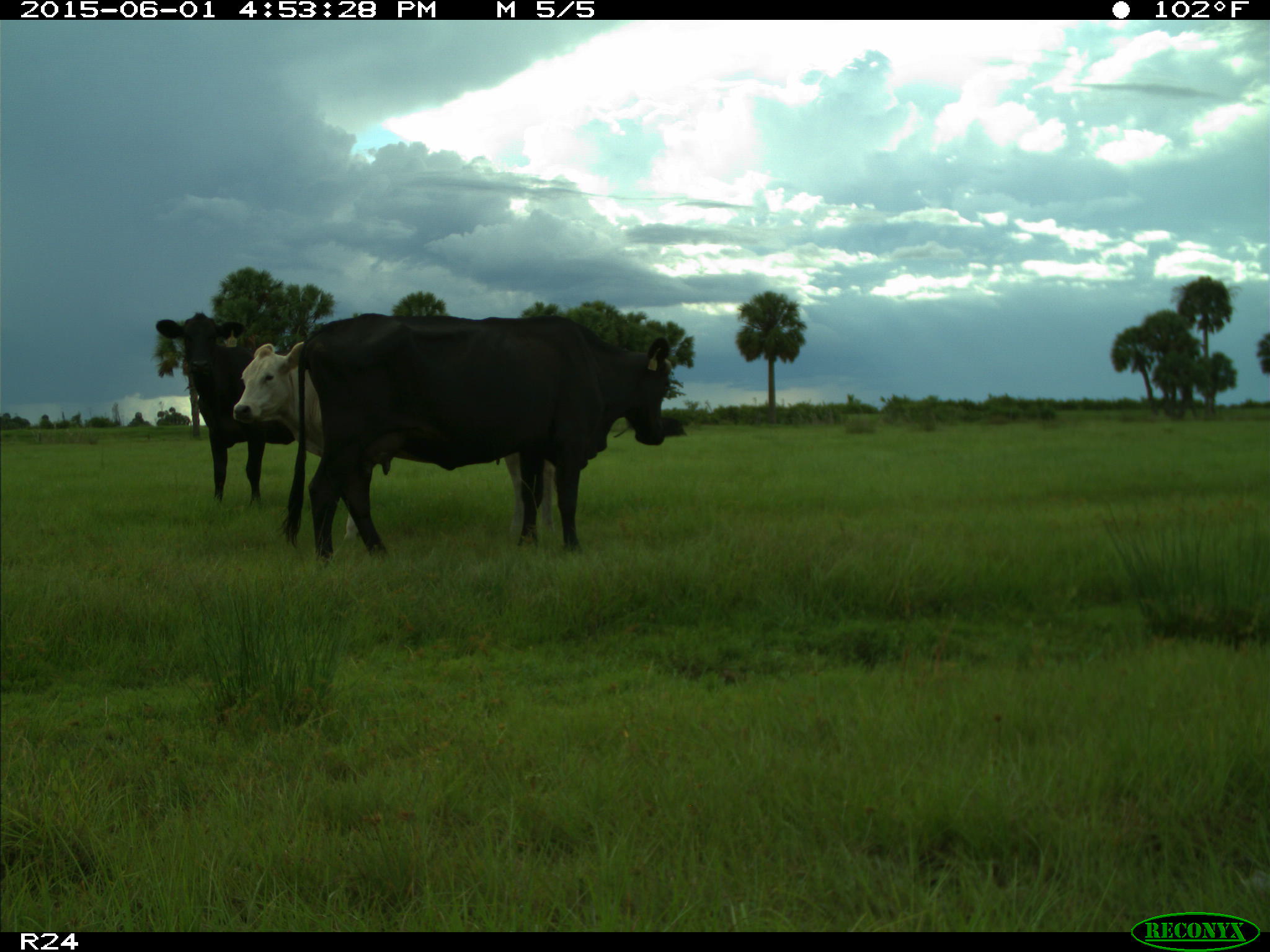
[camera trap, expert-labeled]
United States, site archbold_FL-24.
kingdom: Animalia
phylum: Chordata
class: Mammalia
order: Artiodactyla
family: Bovidae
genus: Bos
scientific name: Bos taurus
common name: domestic cow